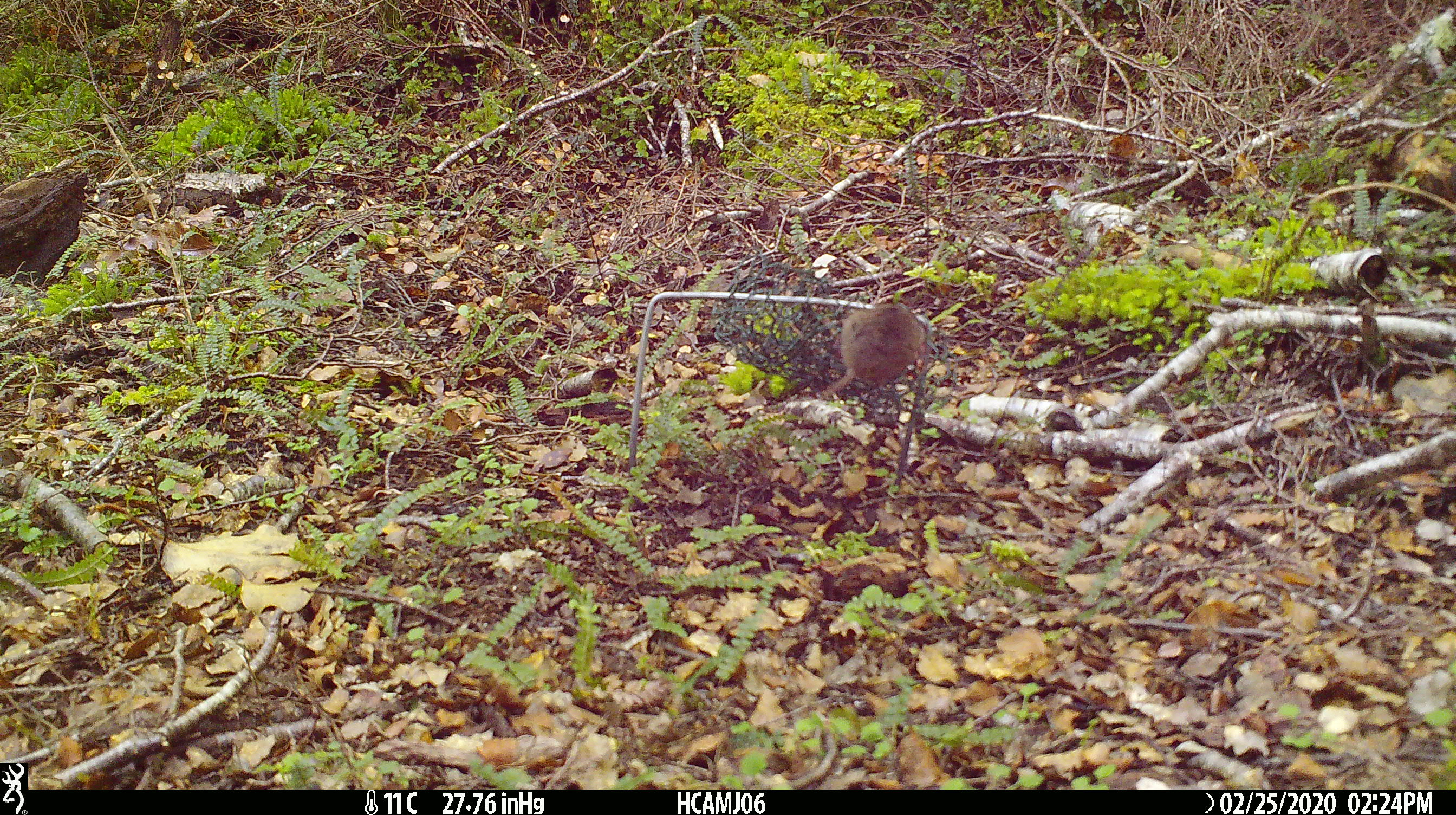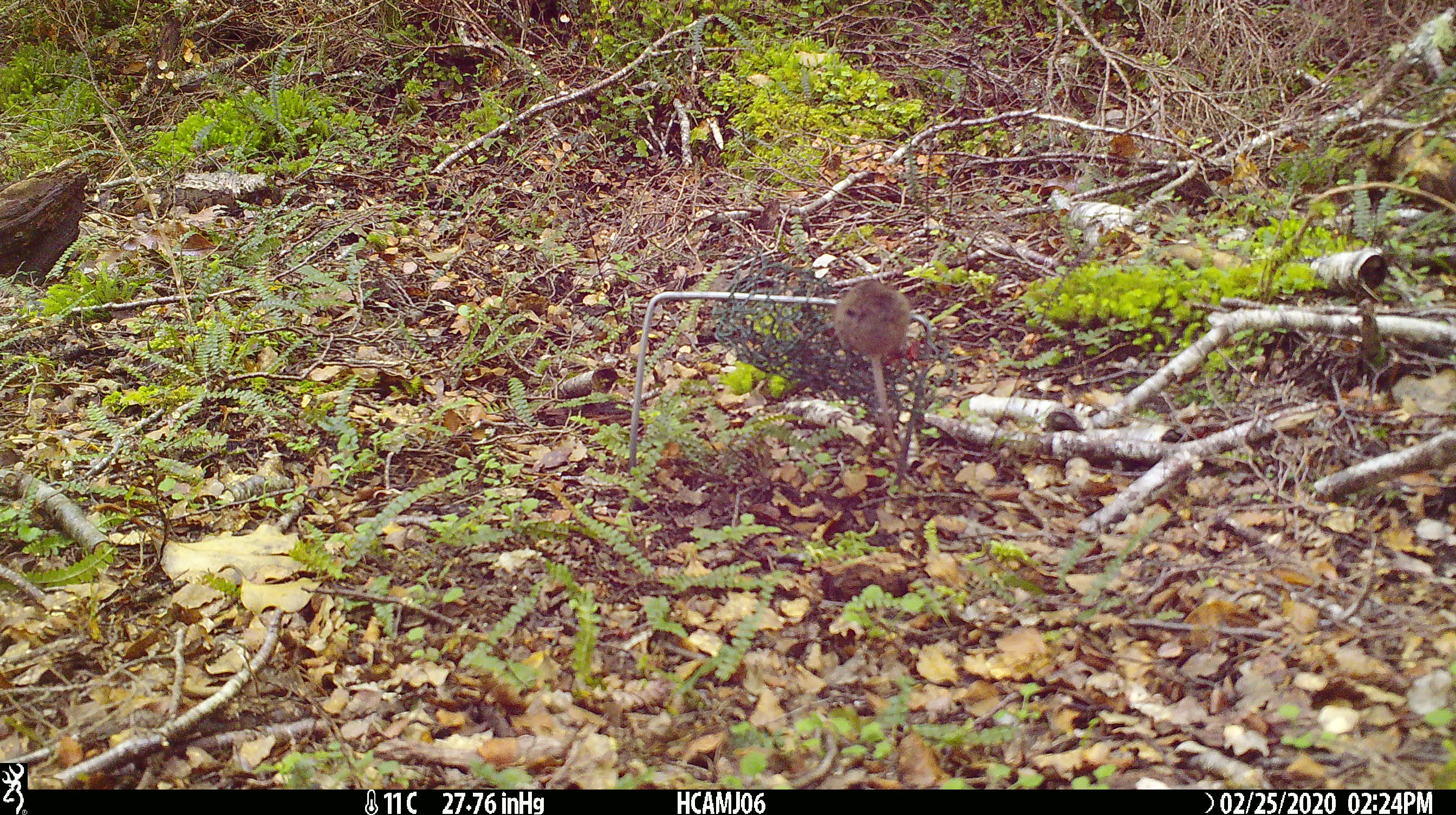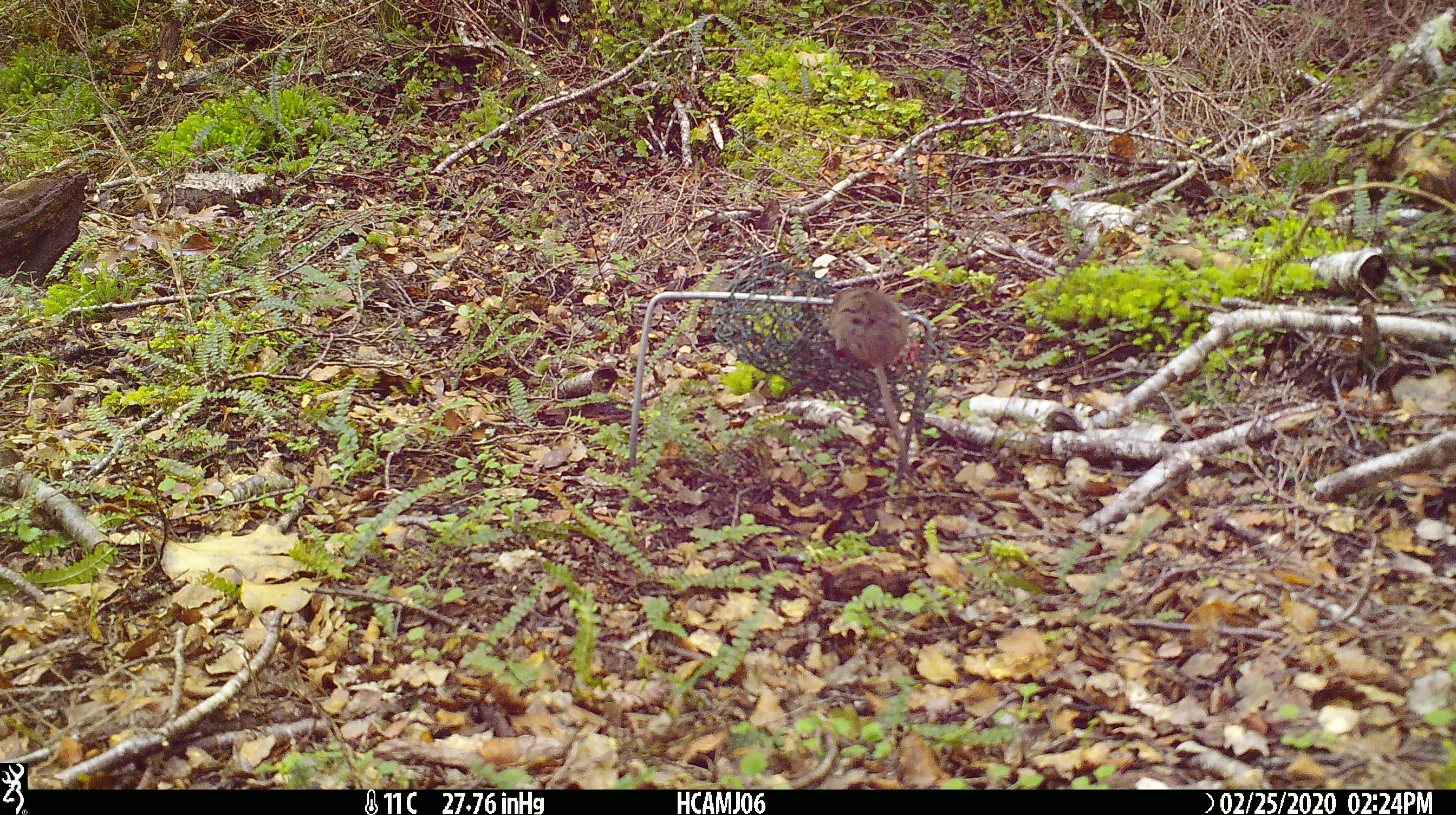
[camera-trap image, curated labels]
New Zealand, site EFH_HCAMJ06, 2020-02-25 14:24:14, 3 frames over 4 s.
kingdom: Animalia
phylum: Chordata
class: Mammalia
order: Rodentia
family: Muridae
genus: Mus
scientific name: Mus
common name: mouse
Mouse (Mus).